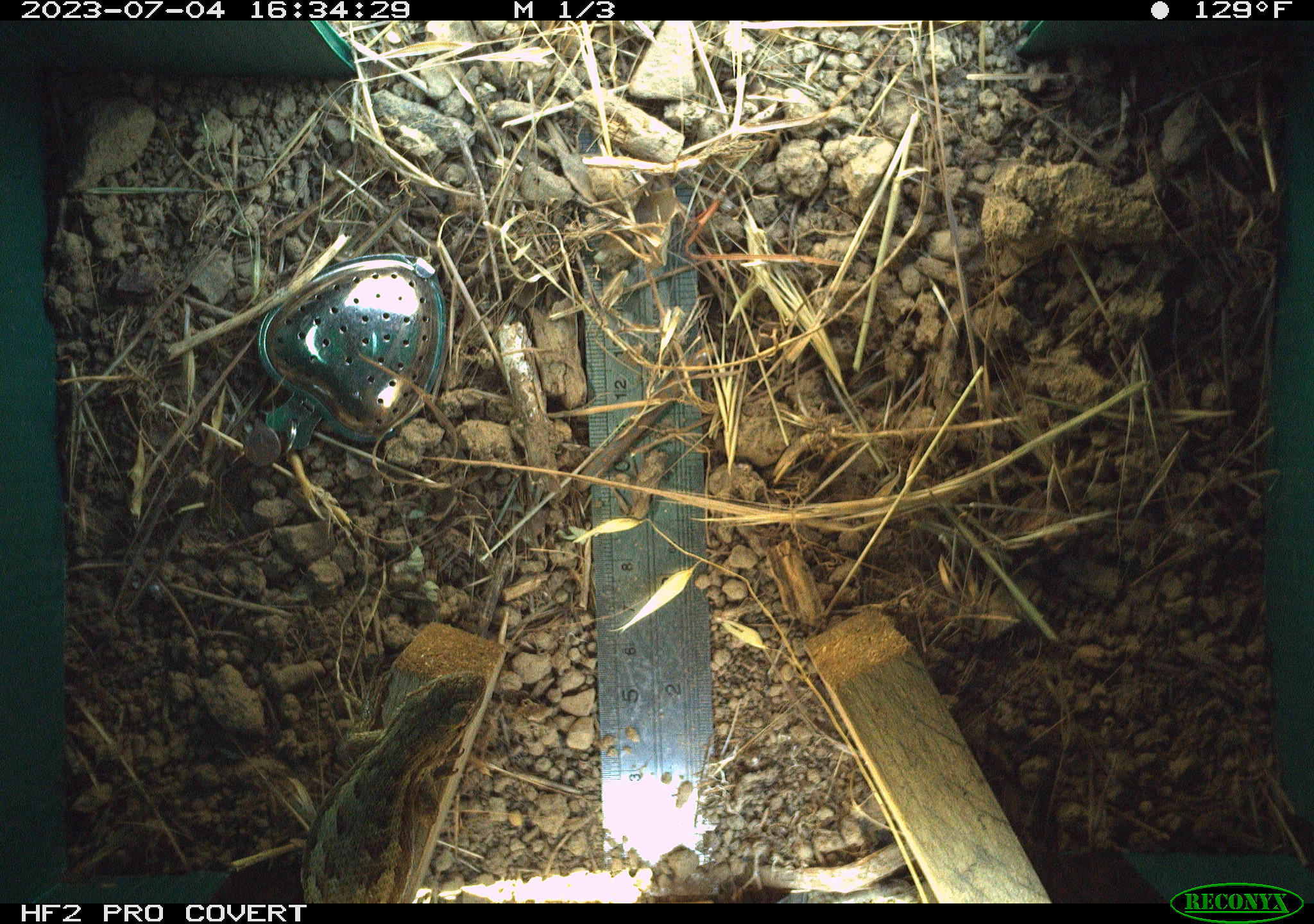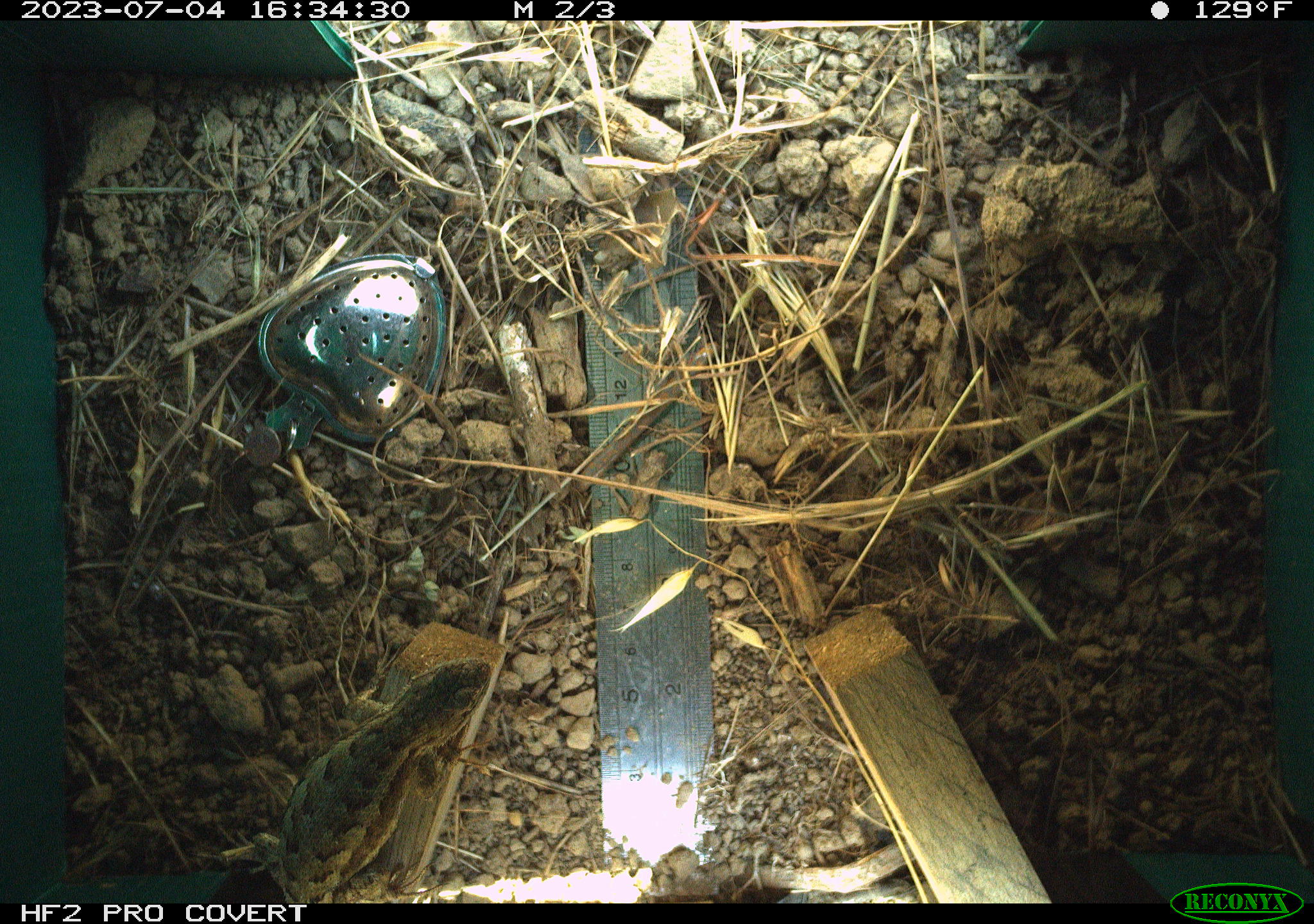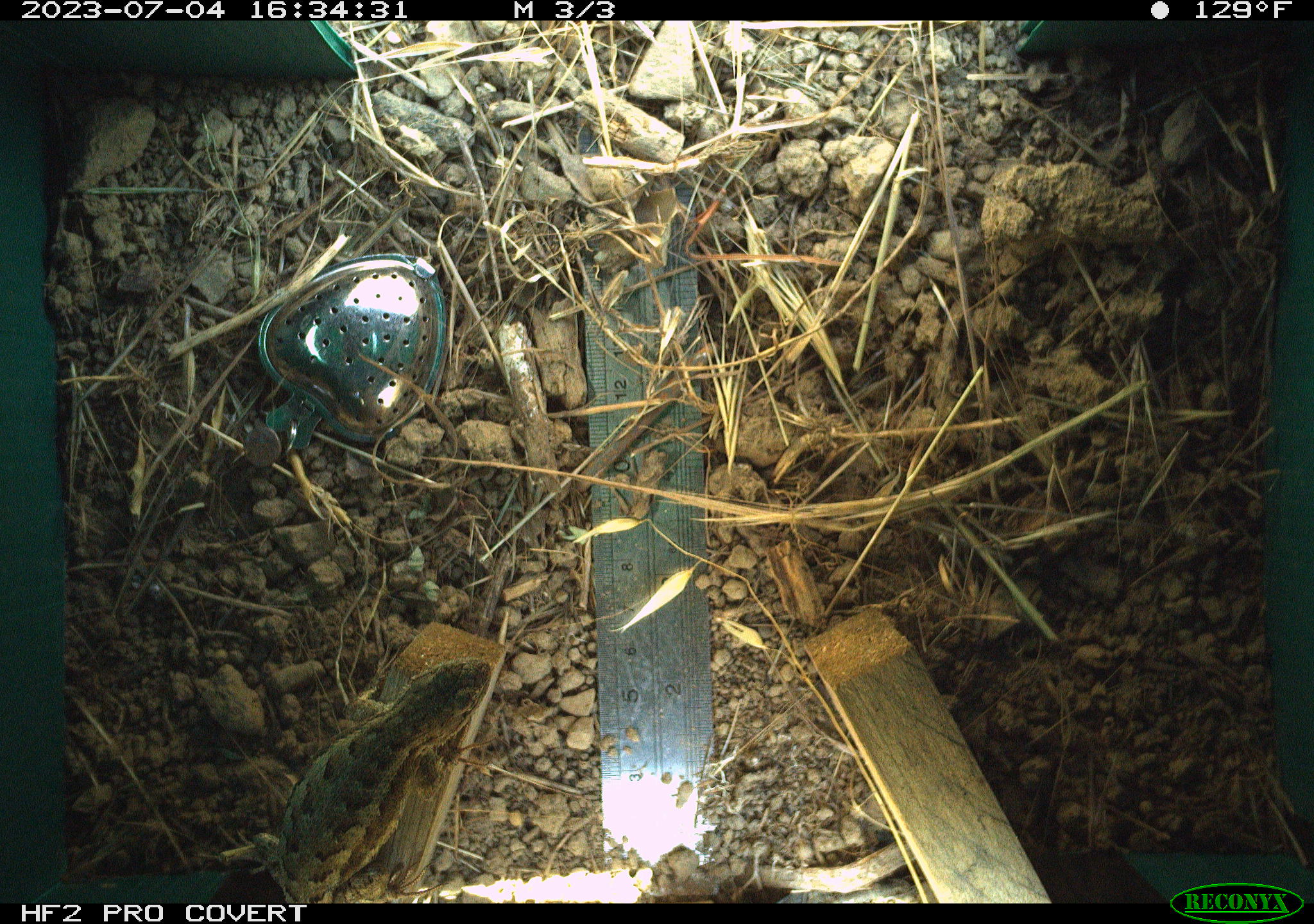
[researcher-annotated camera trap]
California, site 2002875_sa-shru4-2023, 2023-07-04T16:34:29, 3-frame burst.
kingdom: Animalia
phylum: Chordata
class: Reptilia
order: Squamata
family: Phrynosomatidae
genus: Sceloporus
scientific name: Sceloporus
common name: spiny lizards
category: sceloporus species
Sceloporus species (spiny lizards) (Sceloporus).